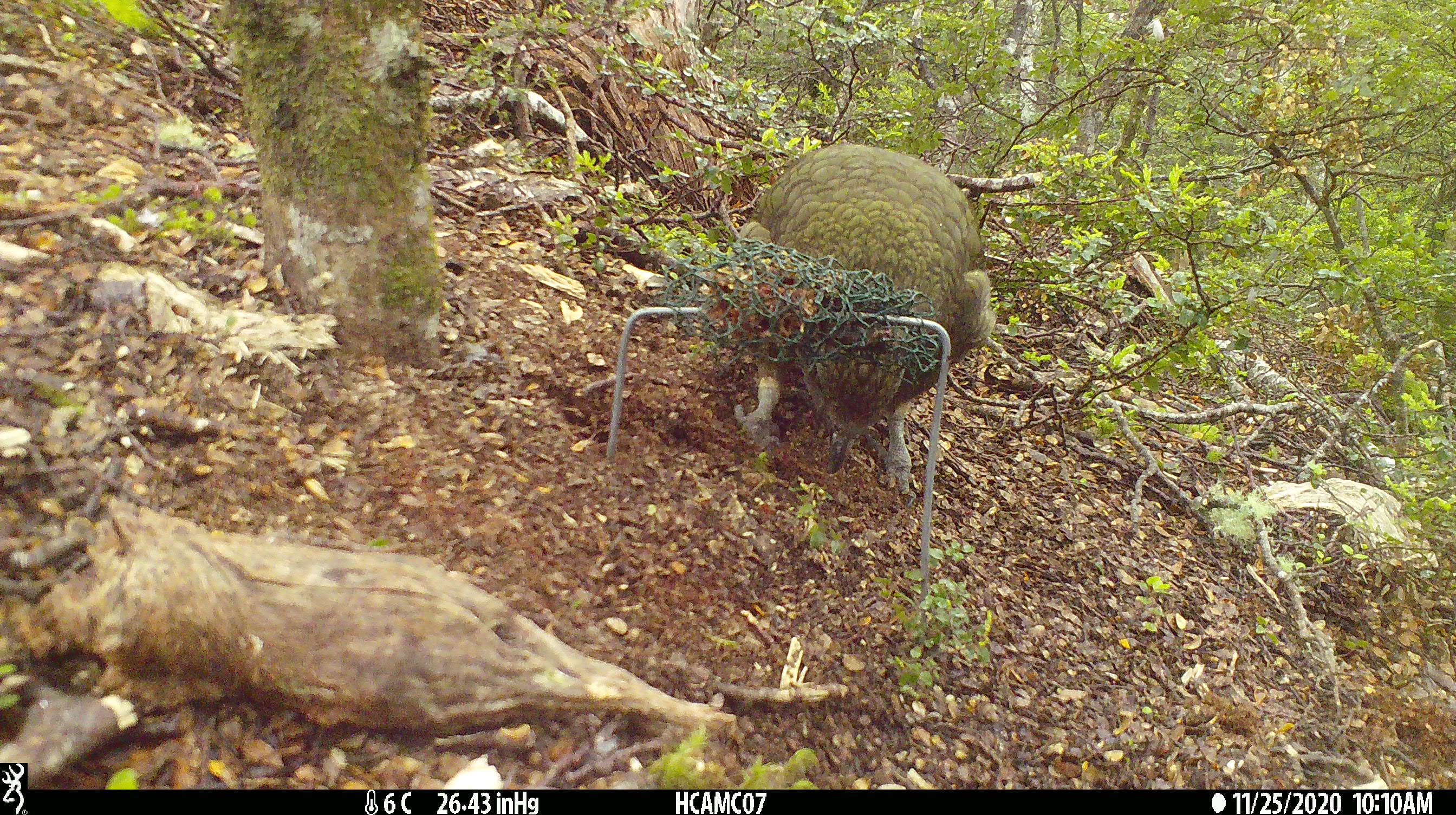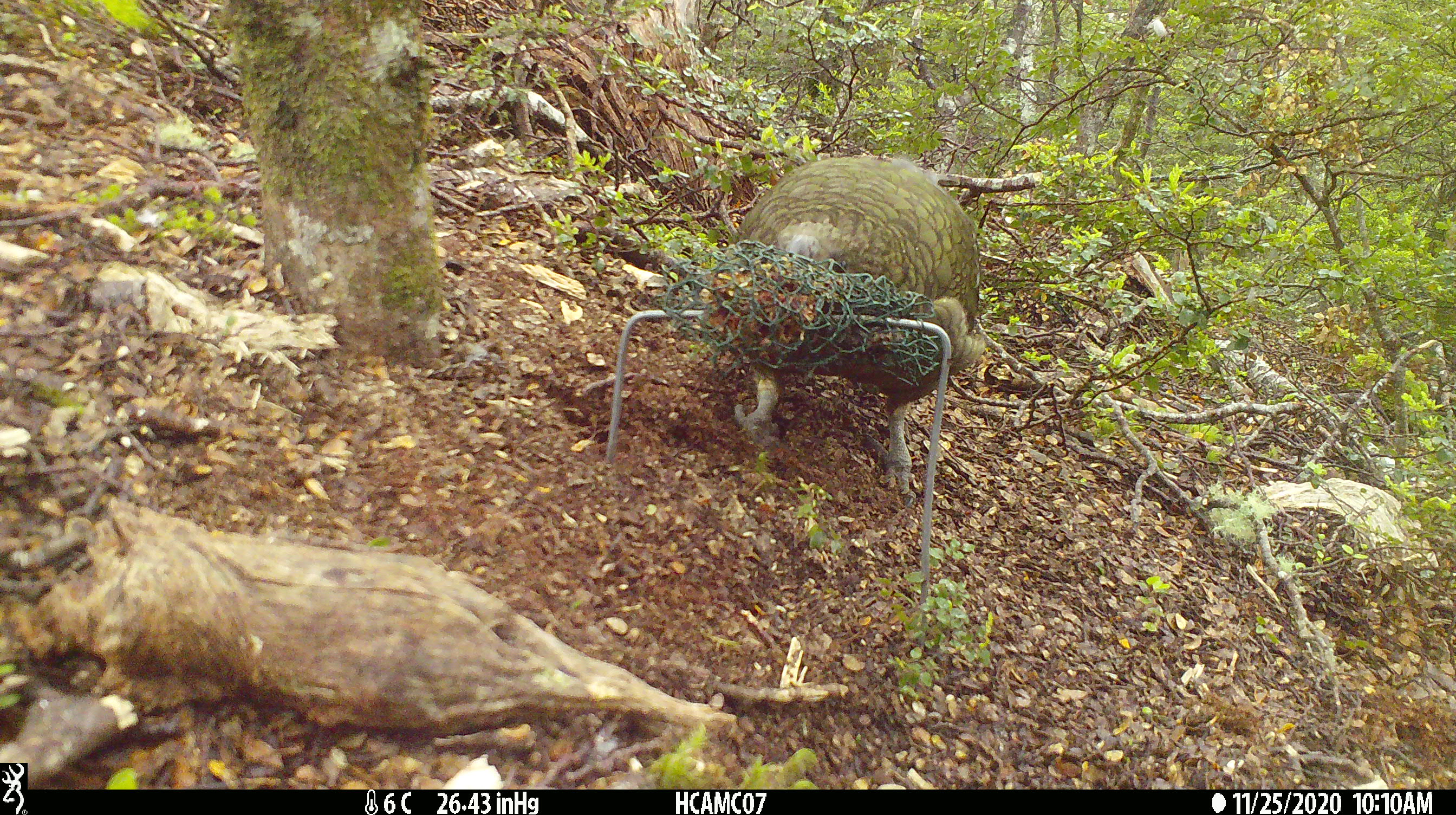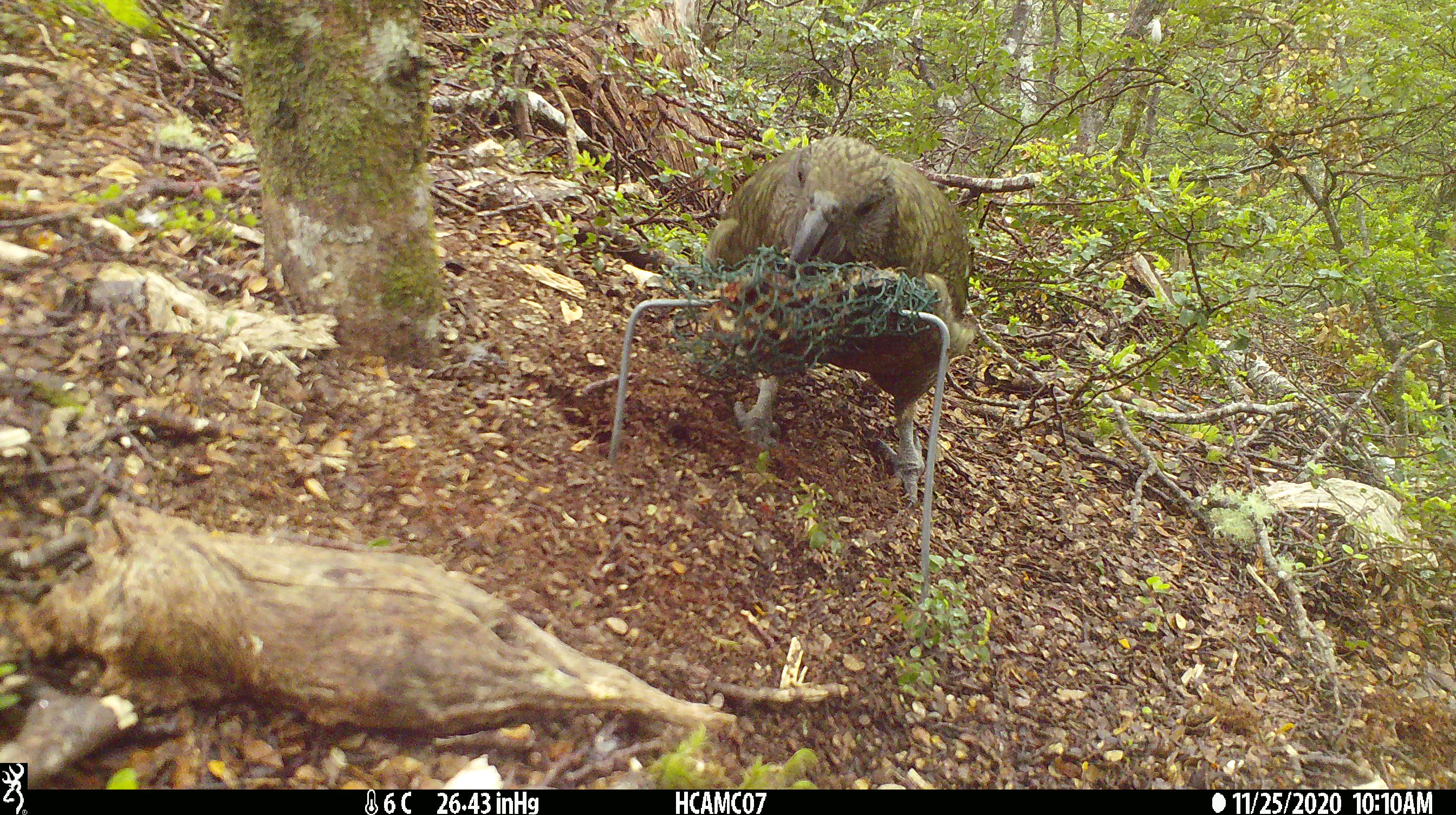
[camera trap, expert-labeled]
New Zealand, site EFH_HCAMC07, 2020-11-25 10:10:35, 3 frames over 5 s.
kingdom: Animalia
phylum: Chordata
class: Aves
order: Psittaciformes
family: Strigopidae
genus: Nestor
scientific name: Nestor notabilis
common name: kea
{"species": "kea (Nestor notabilis)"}